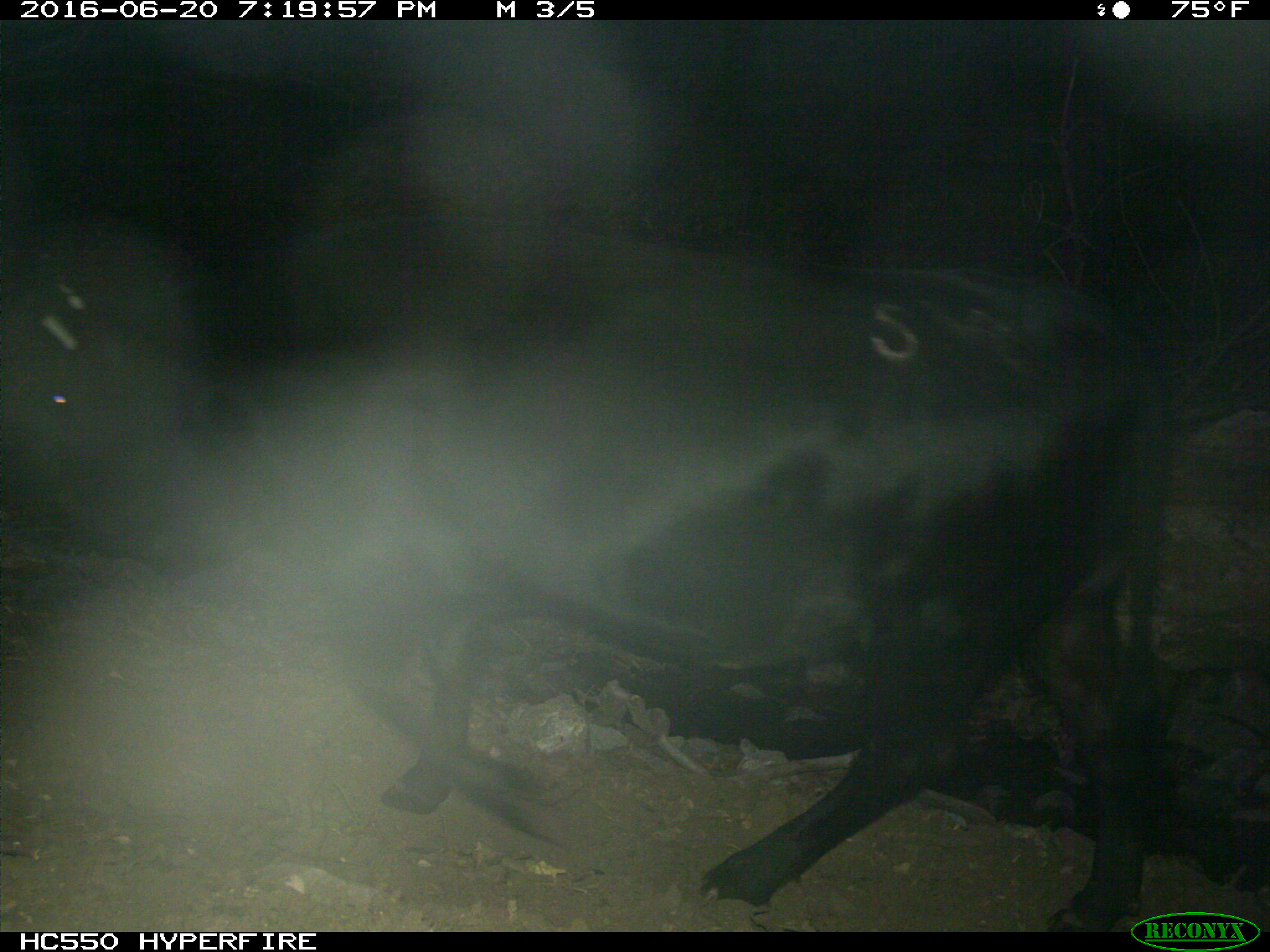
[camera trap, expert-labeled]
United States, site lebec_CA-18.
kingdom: Animalia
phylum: Chordata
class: Mammalia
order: Artiodactyla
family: Bovidae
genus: Bos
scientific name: Bos taurus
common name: domestic cow